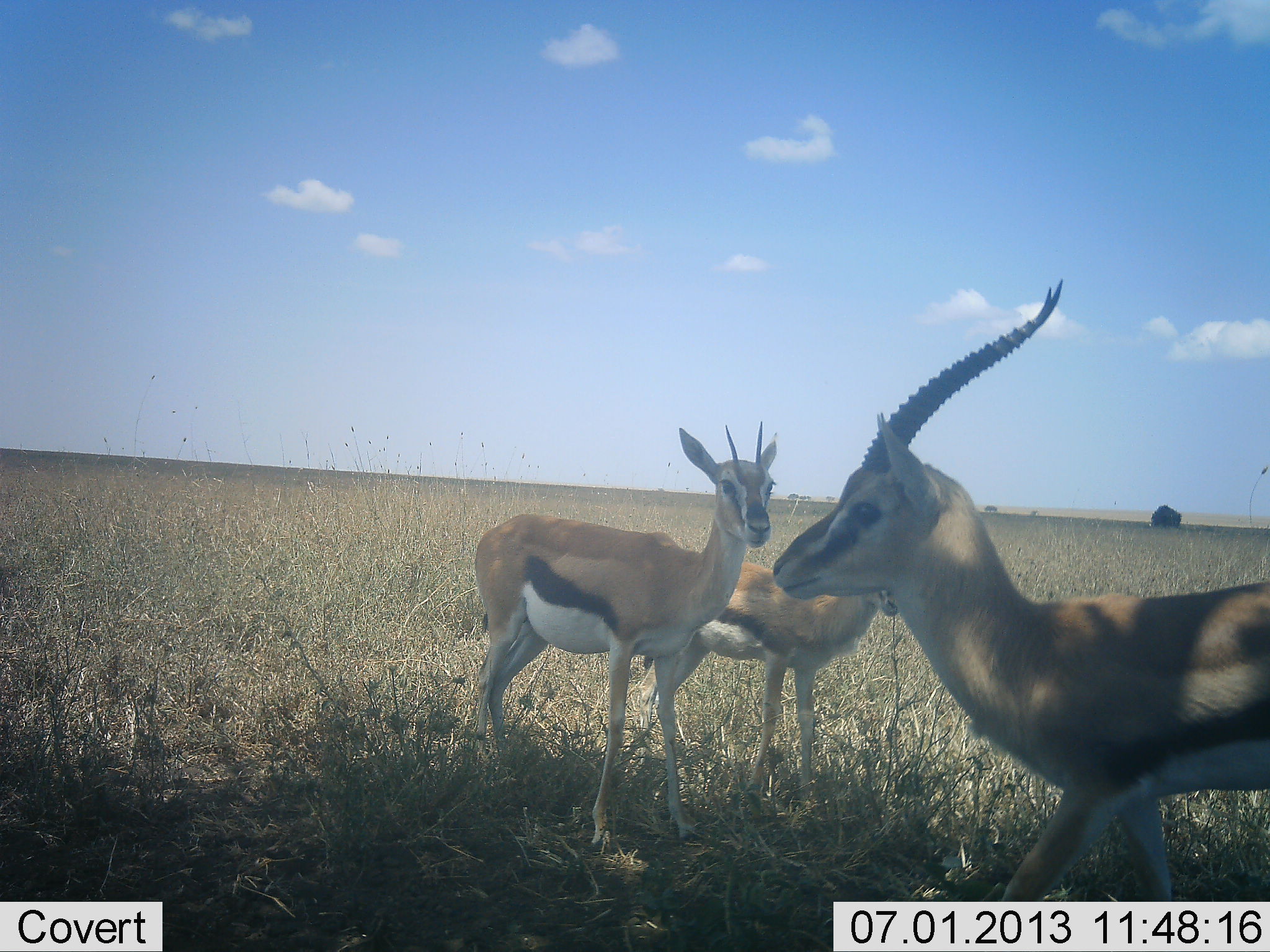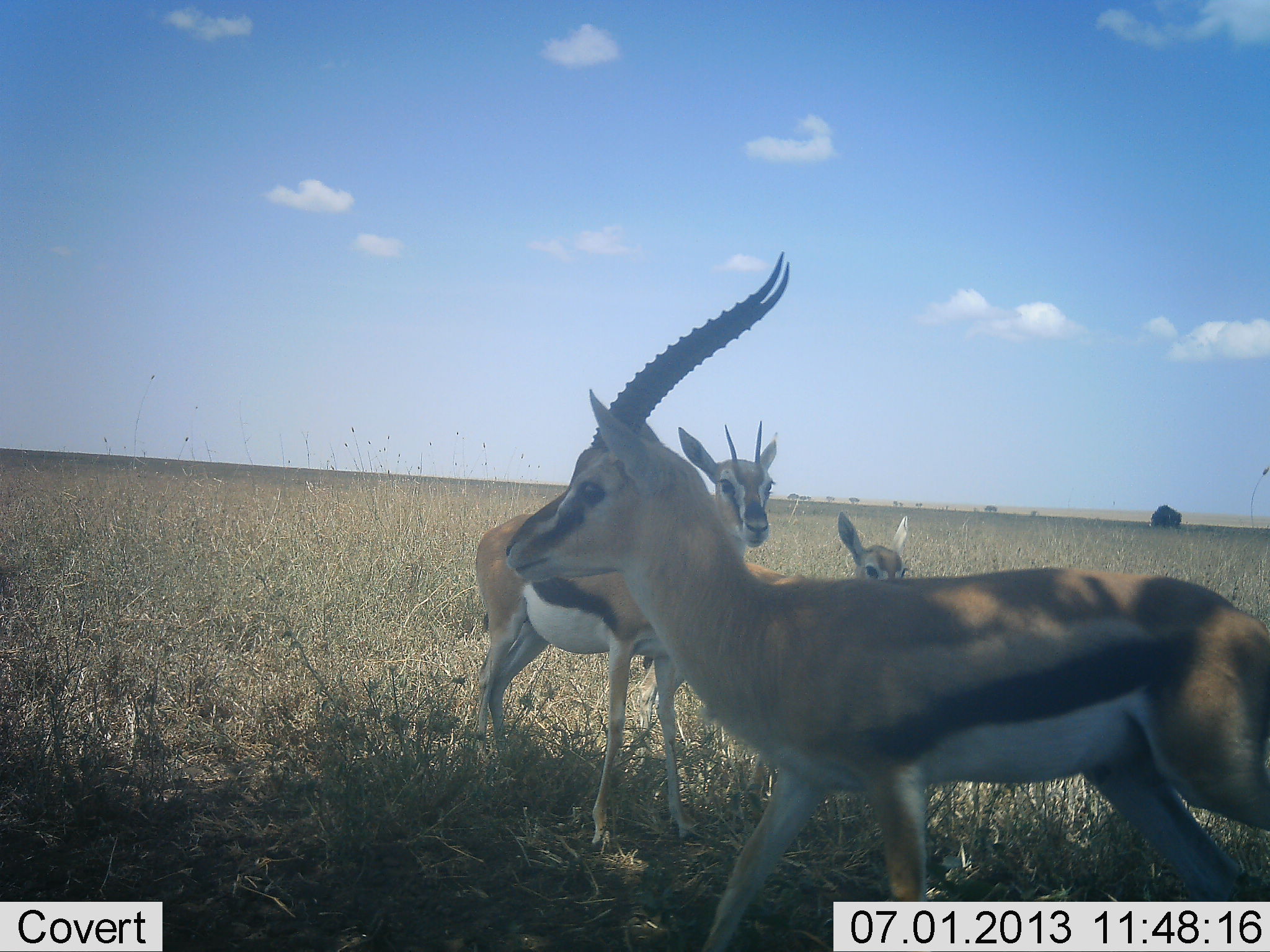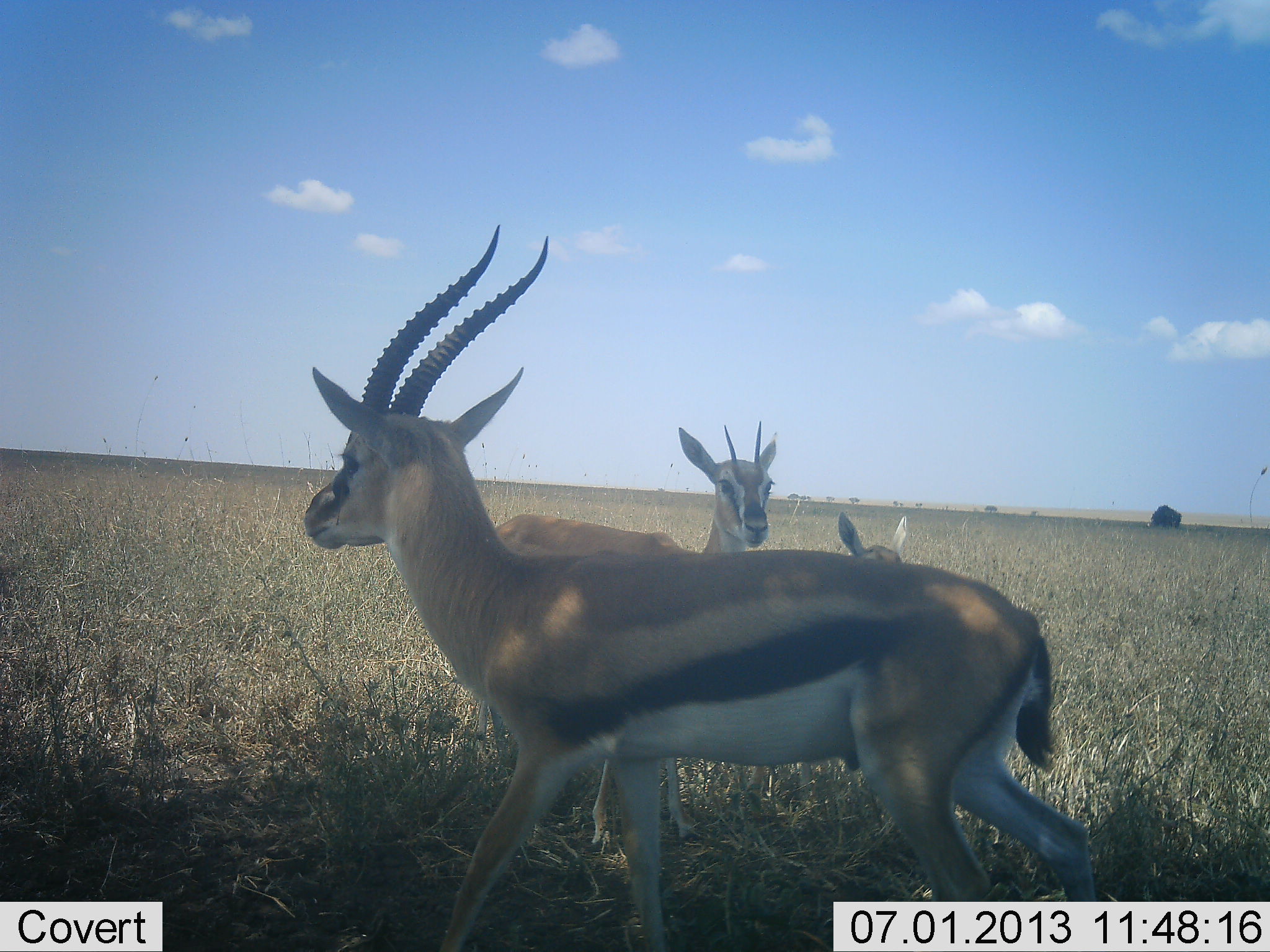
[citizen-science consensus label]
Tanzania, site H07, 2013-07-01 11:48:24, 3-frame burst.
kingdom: Animalia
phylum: Chordata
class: Mammalia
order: Artiodactyla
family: Bovidae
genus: Eudorcas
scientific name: Eudorcas thomsonii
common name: thomson's gazelle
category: gazellethomsons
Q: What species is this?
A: Gazellethomsons (thomson's gazelle) (Eudorcas thomsonii).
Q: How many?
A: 3.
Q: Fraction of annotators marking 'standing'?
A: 82%.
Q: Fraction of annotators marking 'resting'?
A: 0%.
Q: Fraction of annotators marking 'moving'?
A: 79%.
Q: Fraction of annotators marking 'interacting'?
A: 6%.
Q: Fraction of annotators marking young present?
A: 42%.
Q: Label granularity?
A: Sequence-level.